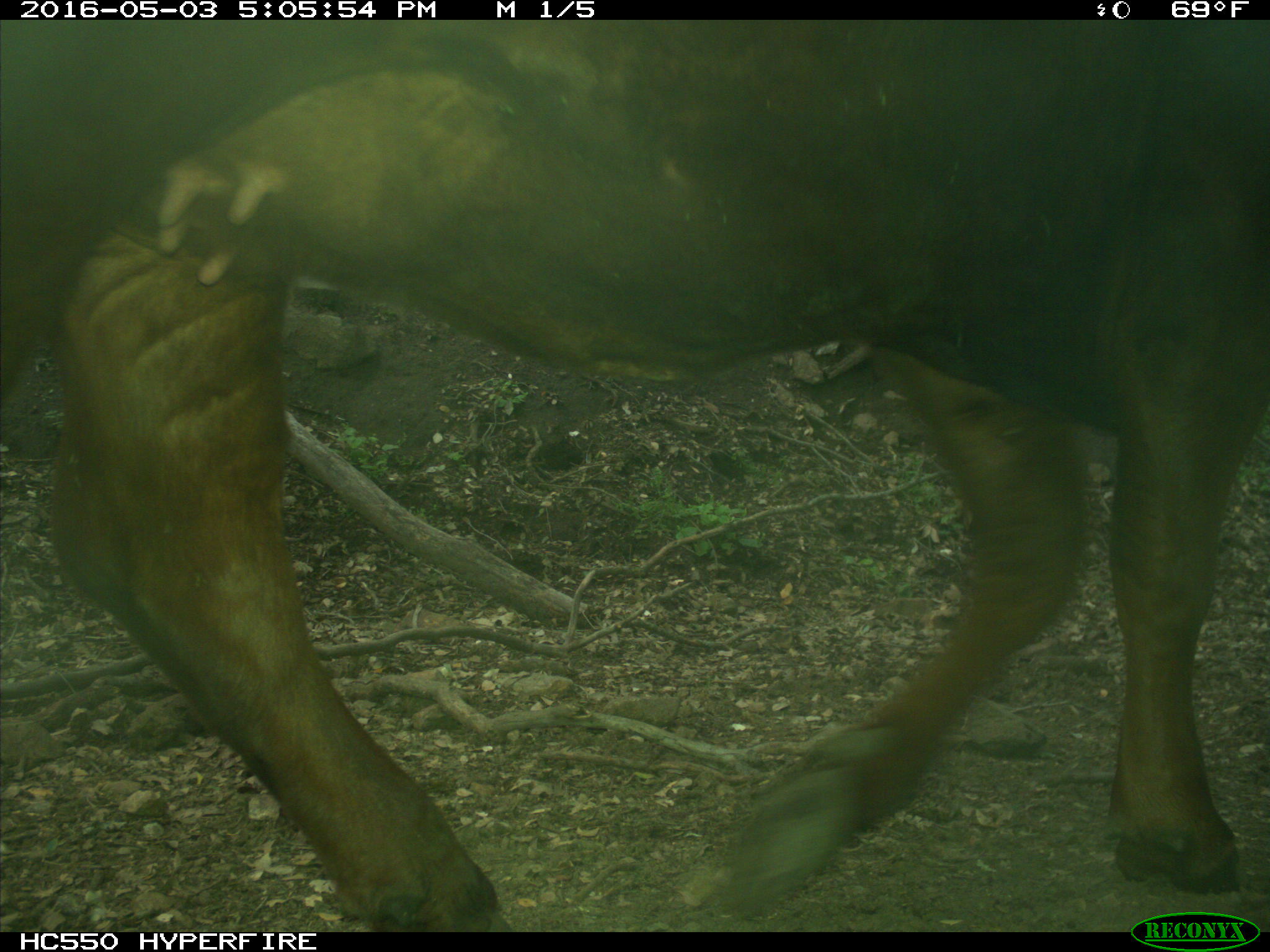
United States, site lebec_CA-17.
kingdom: Animalia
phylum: Chordata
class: Mammalia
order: Artiodactyla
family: Bovidae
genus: Bos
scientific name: Bos taurus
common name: domestic cow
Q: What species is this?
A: Bos taurus (domestic cow).